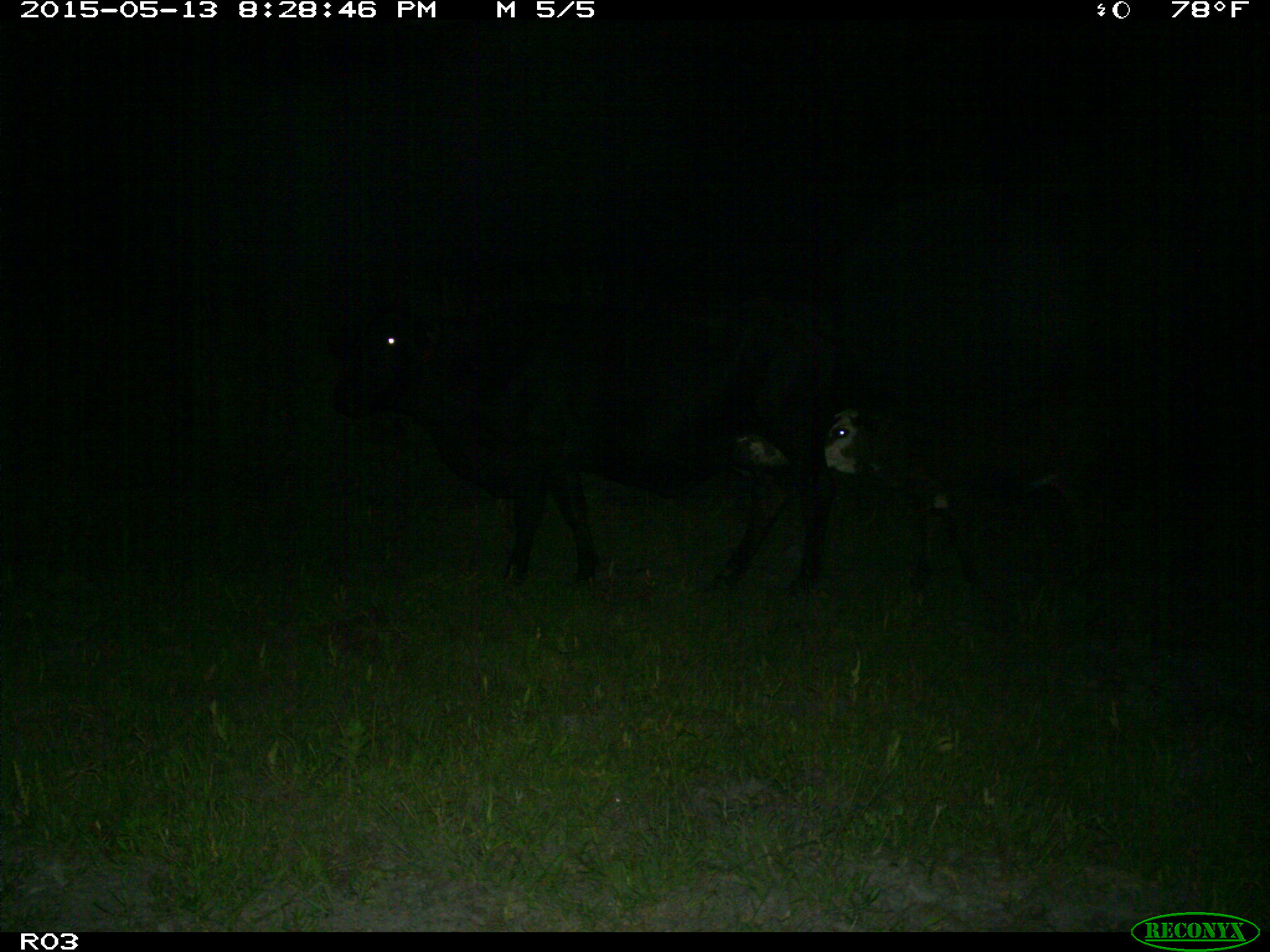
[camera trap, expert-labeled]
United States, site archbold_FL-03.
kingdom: Animalia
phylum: Chordata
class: Mammalia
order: Artiodactyla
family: Bovidae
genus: Bos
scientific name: Bos taurus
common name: domestic cow